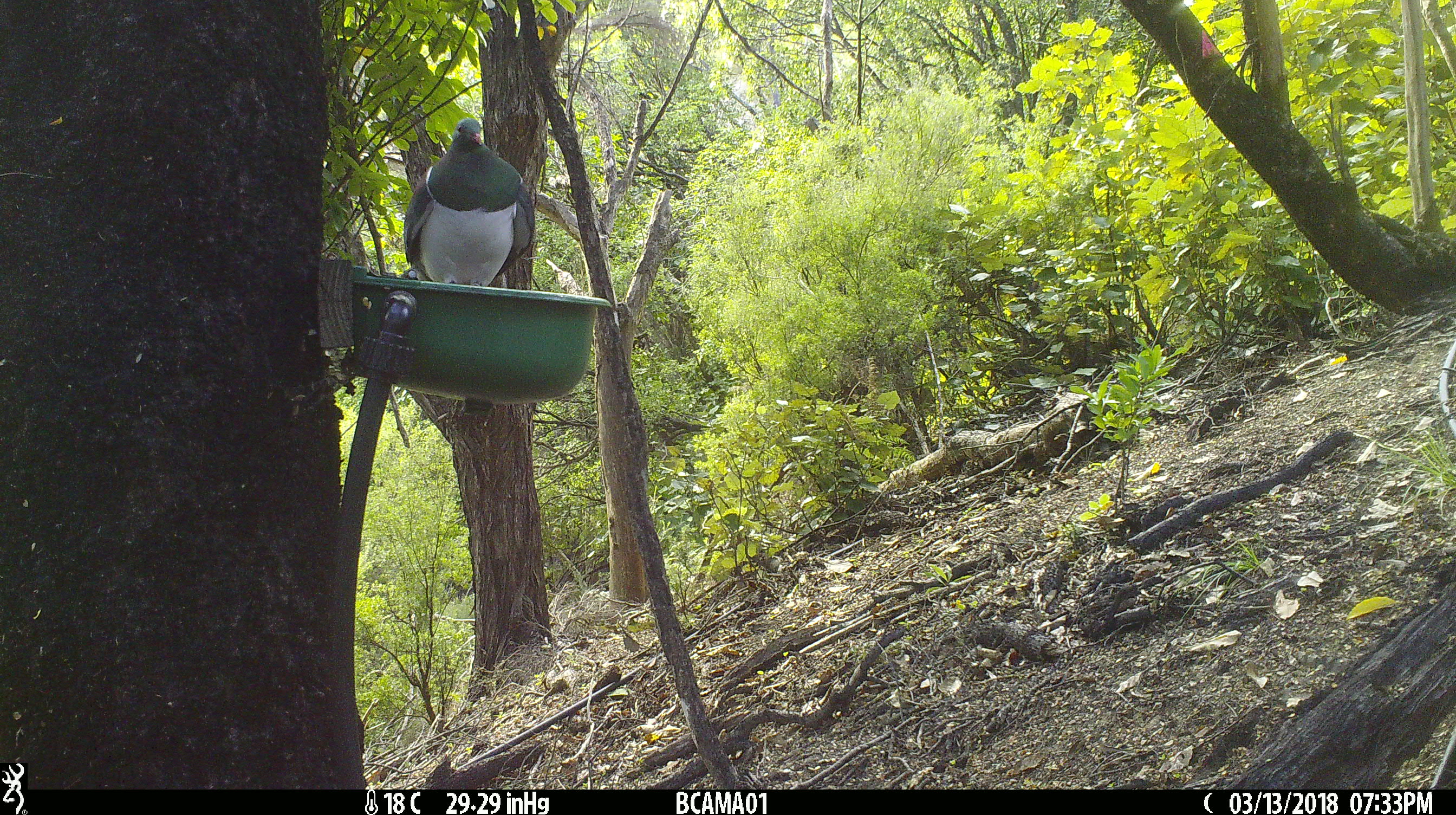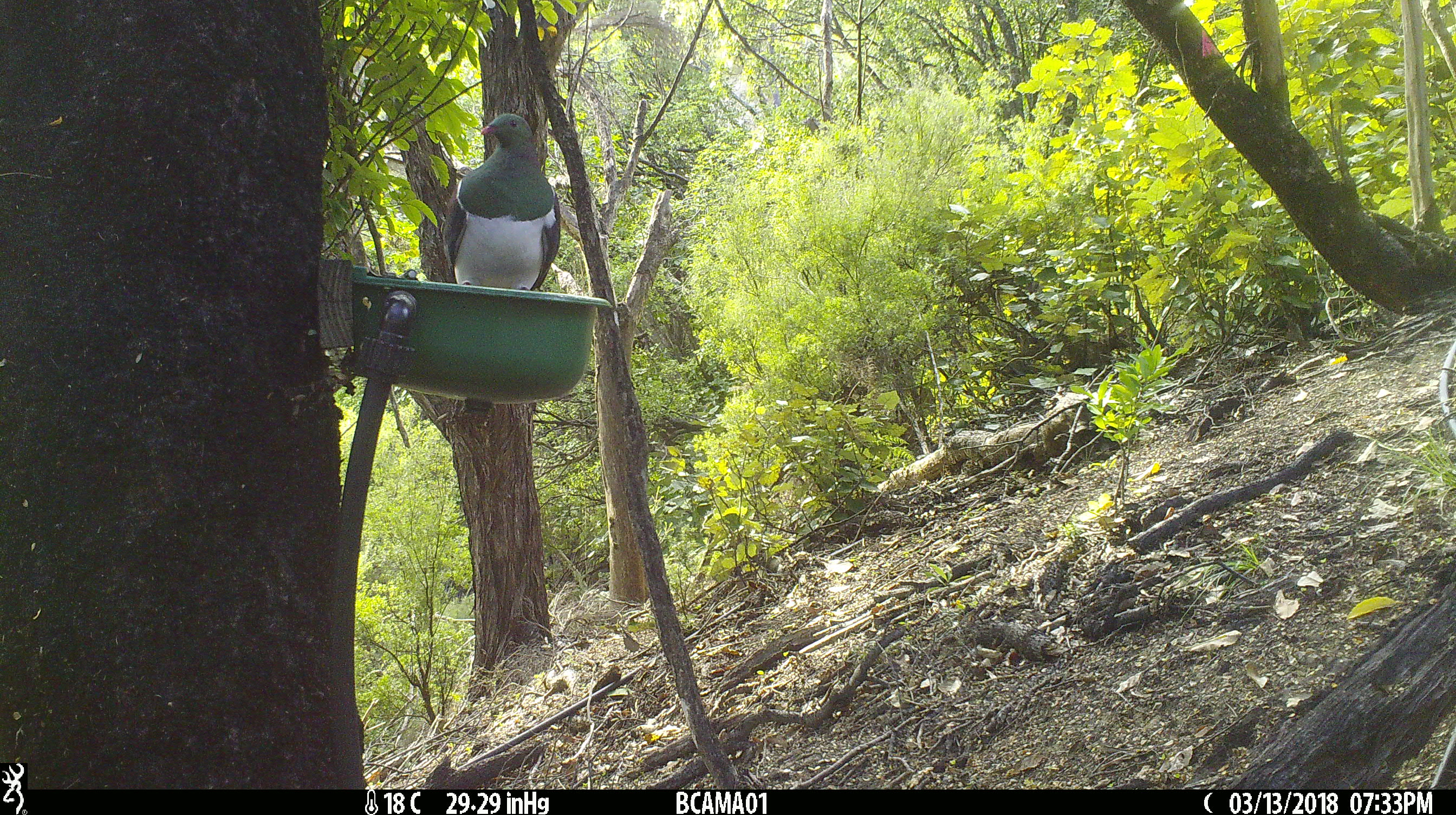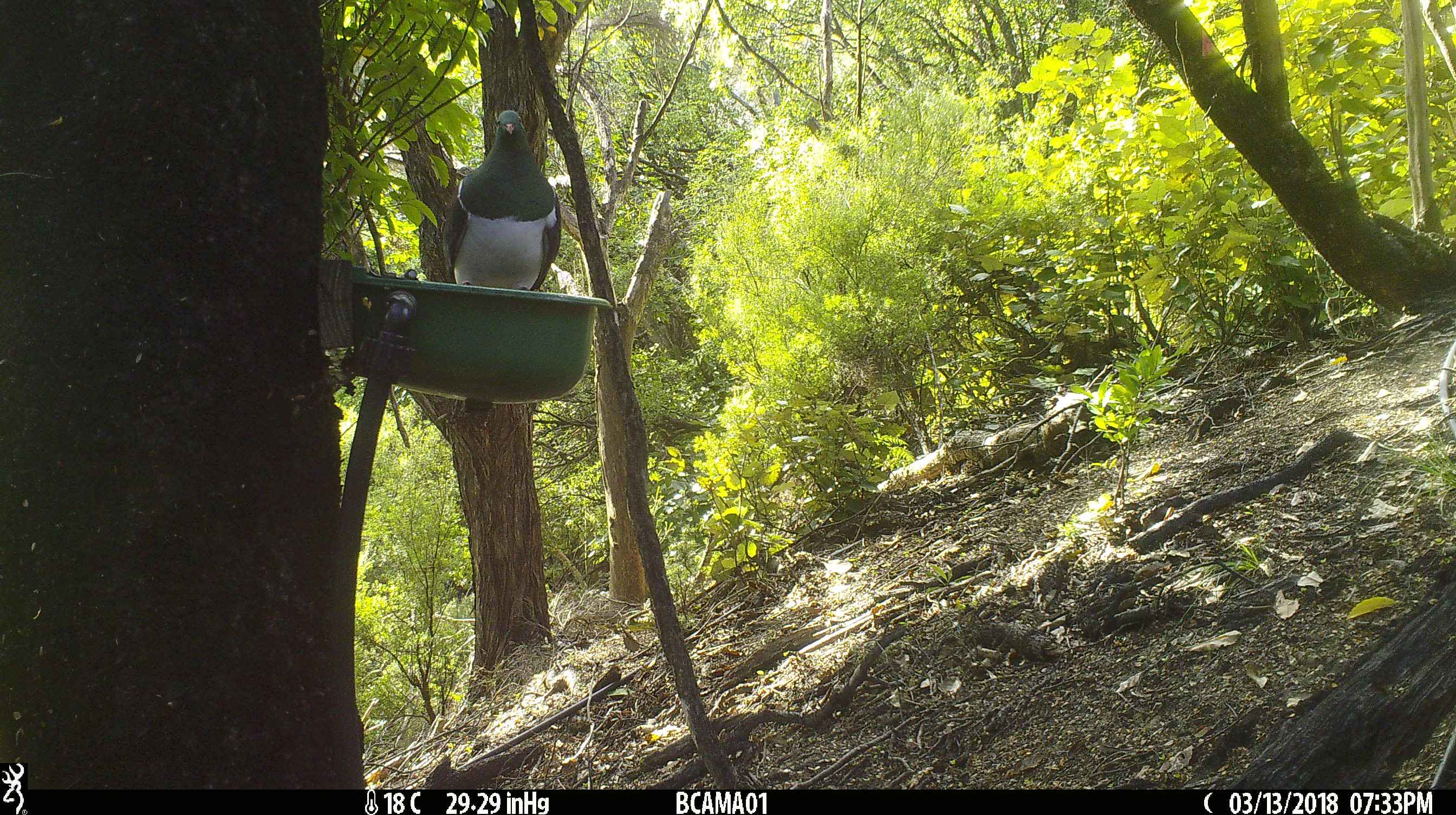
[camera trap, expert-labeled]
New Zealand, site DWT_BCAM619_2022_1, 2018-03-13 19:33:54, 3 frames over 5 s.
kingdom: Animalia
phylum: Chordata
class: Aves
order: Columbiformes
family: Columbidae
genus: Hemiphaga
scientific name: Hemiphaga novaeseelandiae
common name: new zealand pigeon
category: kereru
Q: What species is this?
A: Kereru (new zealand pigeon) (Hemiphaga novaeseelandiae).